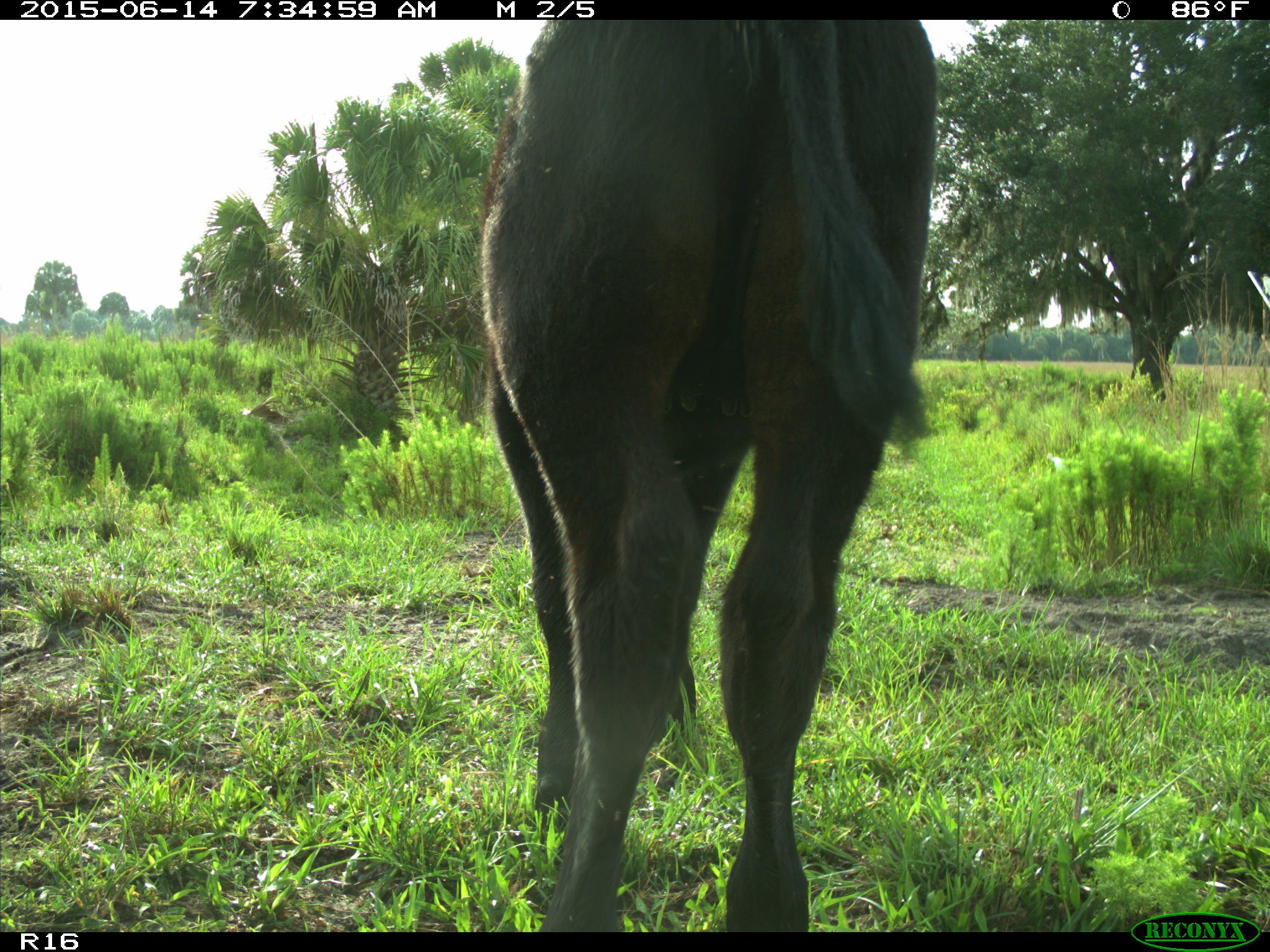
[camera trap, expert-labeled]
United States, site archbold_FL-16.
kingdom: Animalia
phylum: Chordata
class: Mammalia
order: Artiodactyla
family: Bovidae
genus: Bos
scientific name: Bos taurus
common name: domestic cow